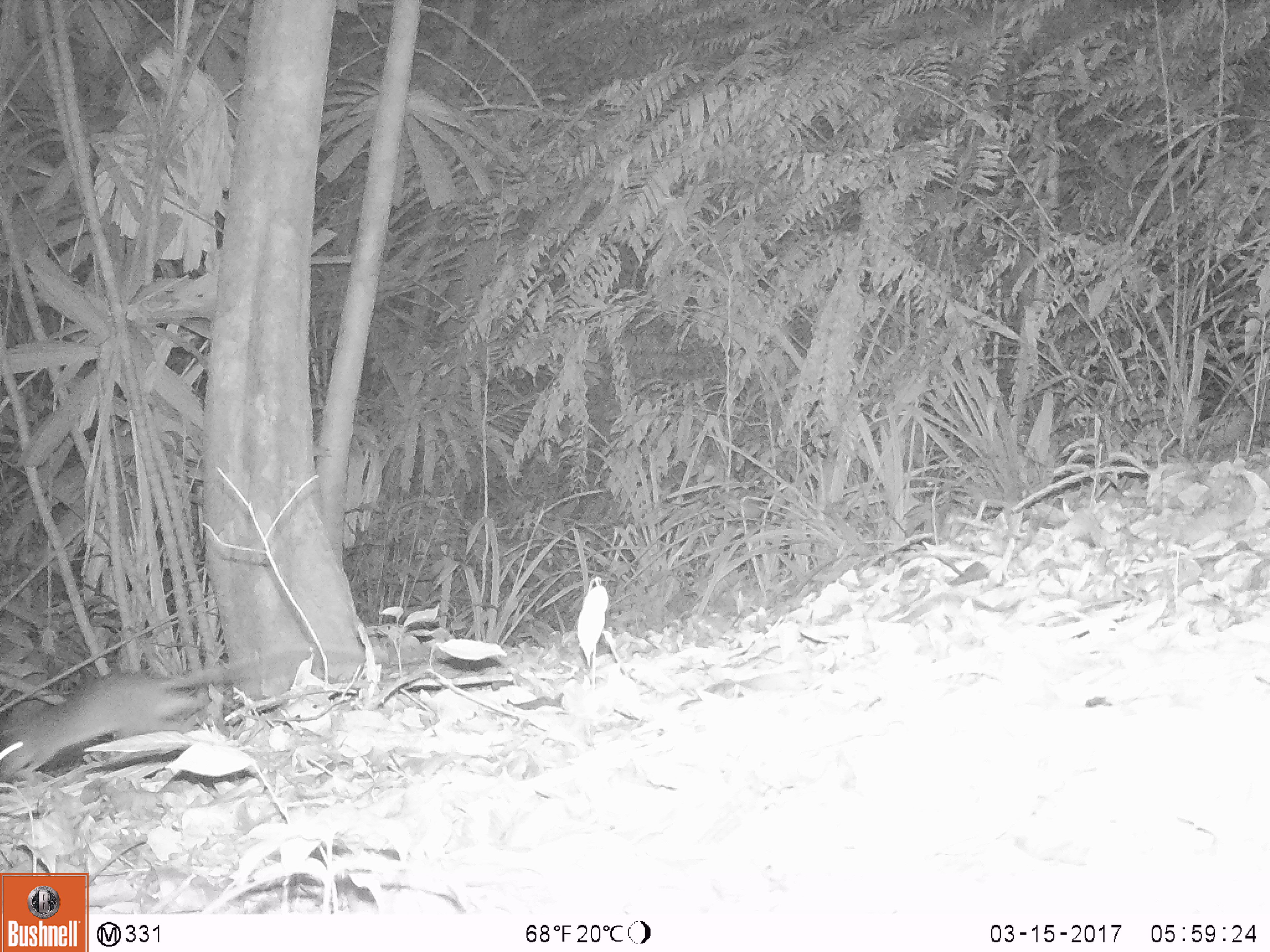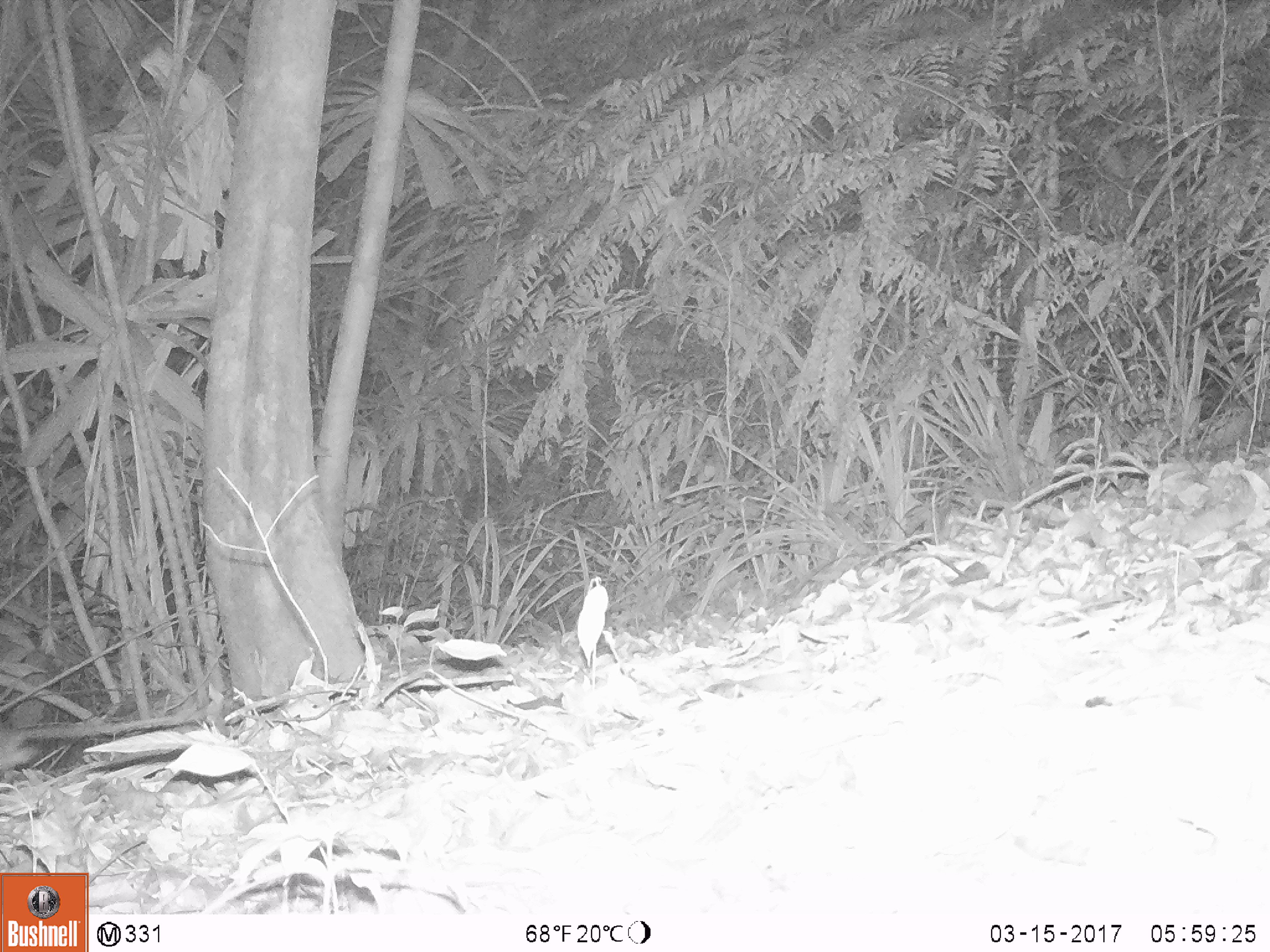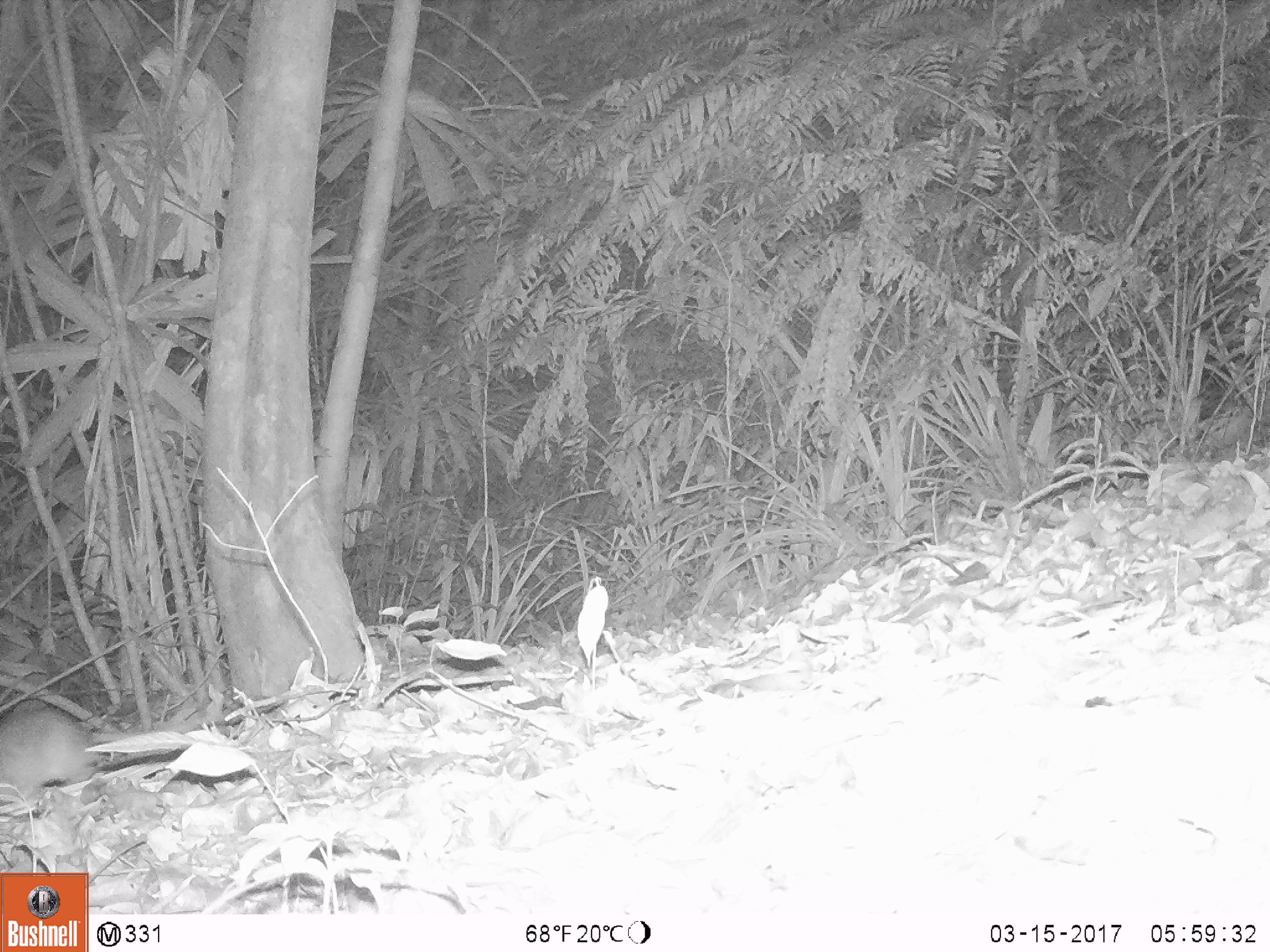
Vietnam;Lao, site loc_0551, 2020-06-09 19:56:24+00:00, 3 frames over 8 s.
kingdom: Animalia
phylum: Chordata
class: Mammalia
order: Rodentia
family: Muridae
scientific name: Muridae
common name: old-world mice and rats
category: unidentified murid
Unidentified murid (old-world mice and rats) (Muridae). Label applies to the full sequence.